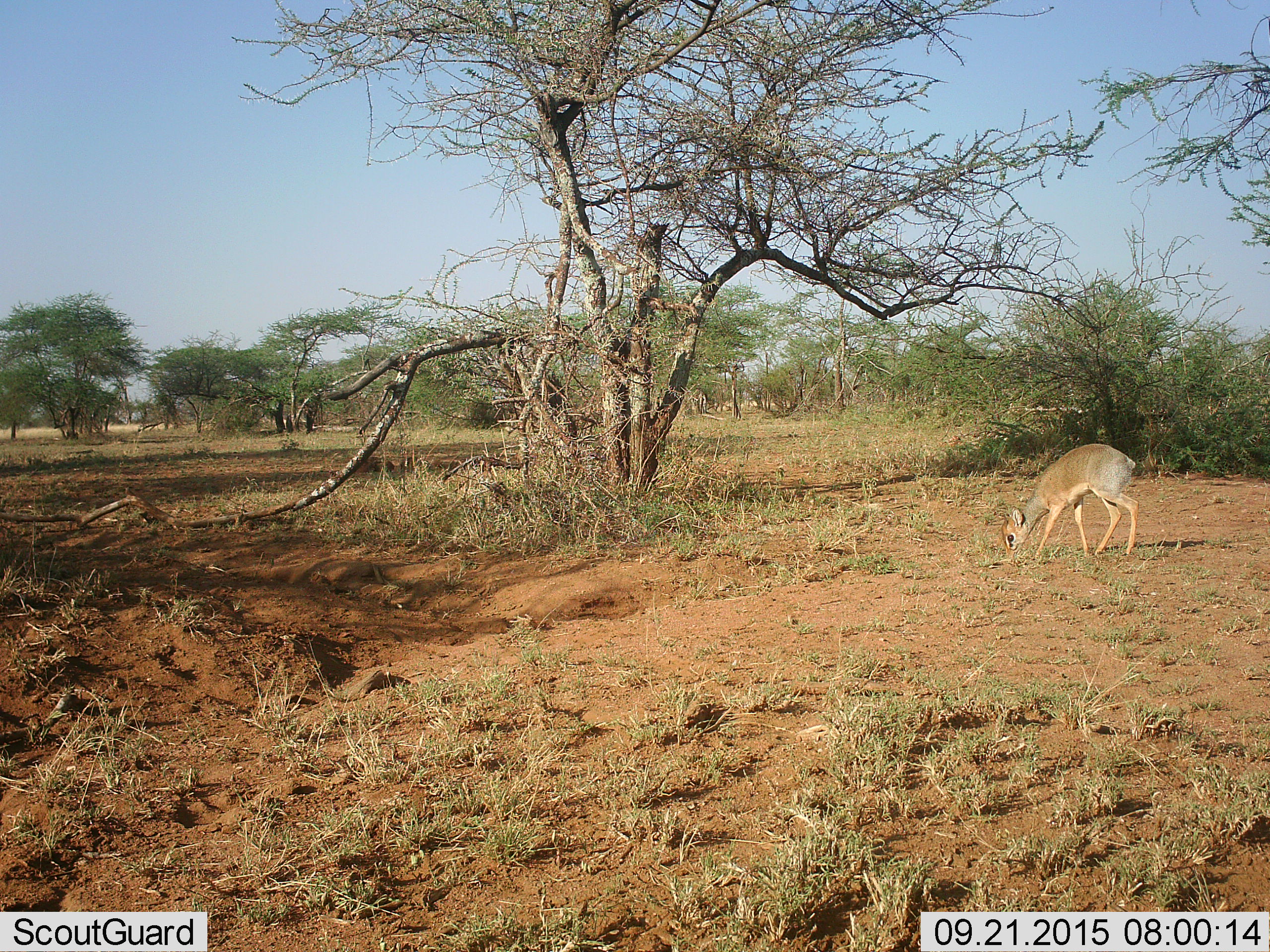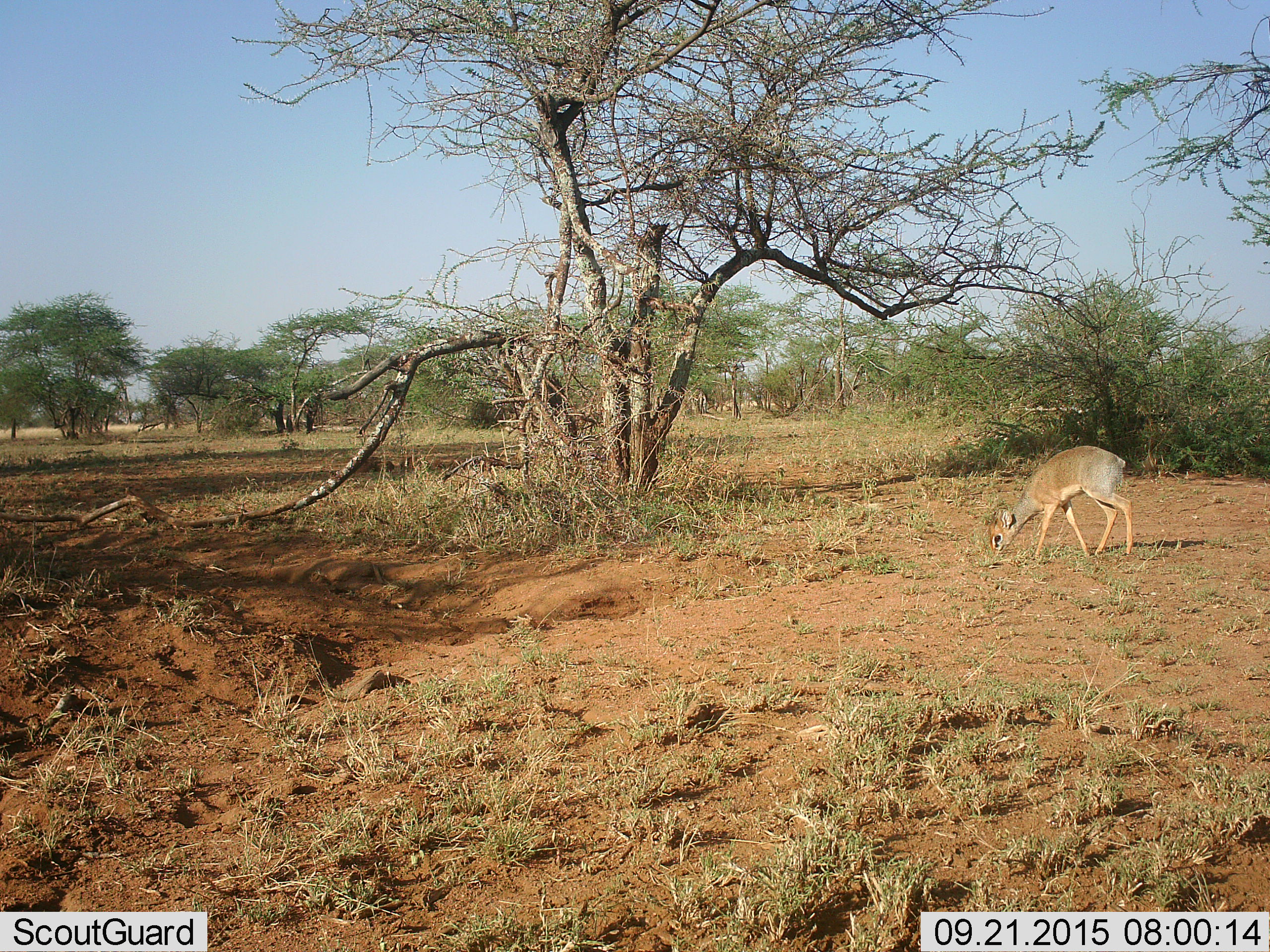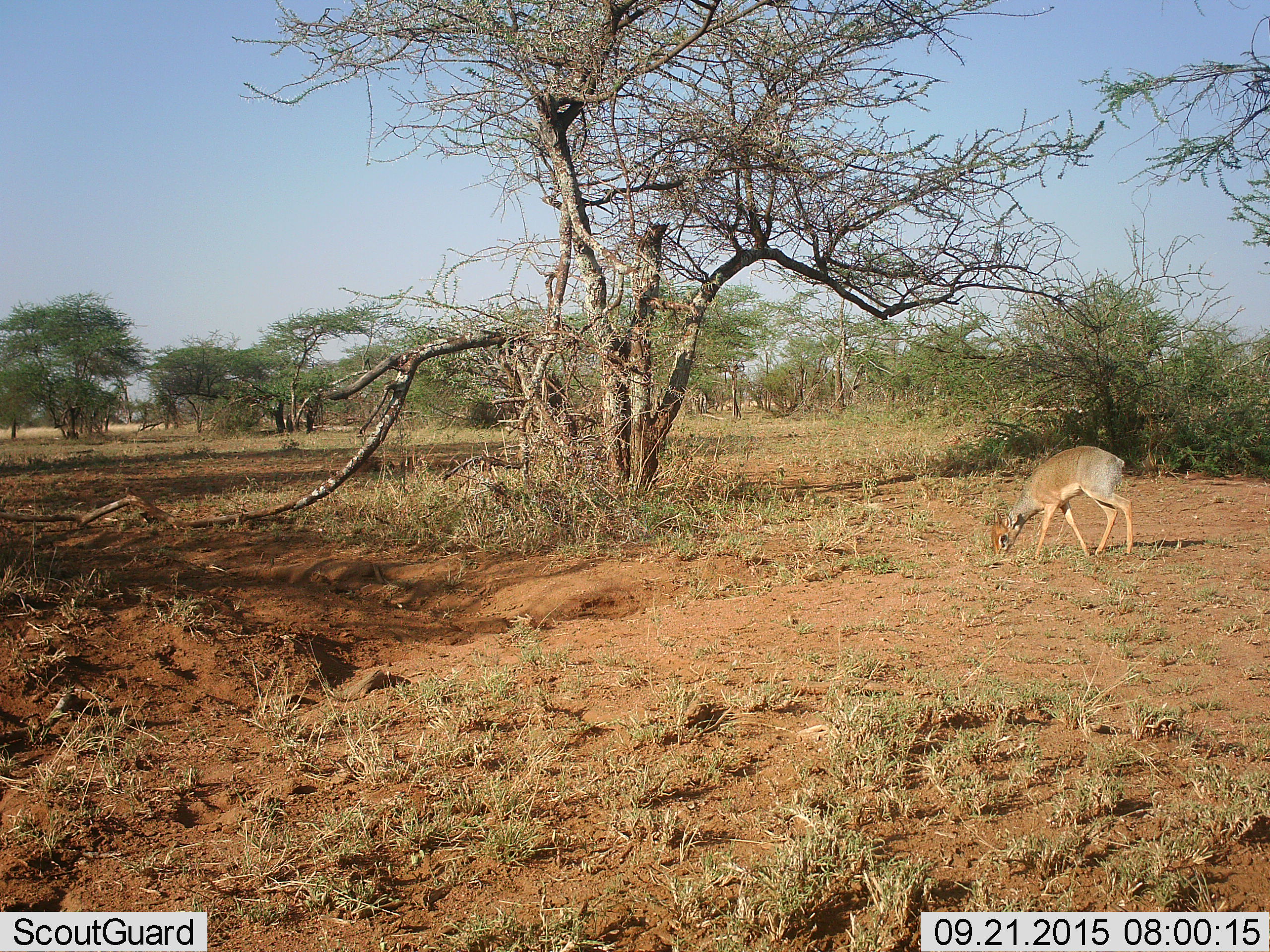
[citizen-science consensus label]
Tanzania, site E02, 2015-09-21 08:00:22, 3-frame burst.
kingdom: Animalia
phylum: Chordata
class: Mammalia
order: Artiodactyla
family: Bovidae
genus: Madoqua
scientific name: Madoqua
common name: dikdik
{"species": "dikdik (Madoqua)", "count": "1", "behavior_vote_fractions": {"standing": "19%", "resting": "0%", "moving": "6%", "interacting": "0%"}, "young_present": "0%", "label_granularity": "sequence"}